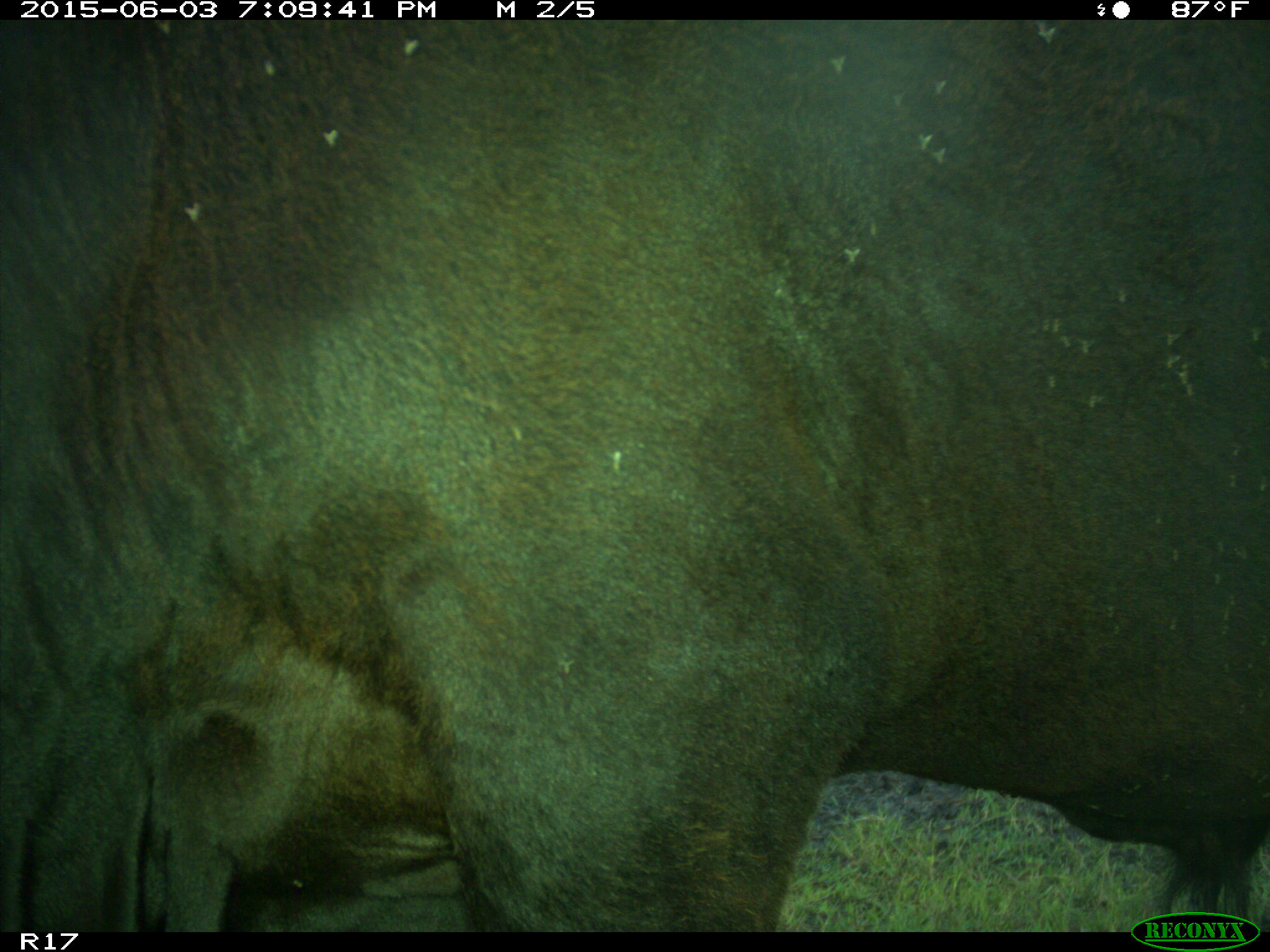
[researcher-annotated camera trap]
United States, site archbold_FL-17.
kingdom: Animalia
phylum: Chordata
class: Mammalia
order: Artiodactyla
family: Bovidae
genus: Bos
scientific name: Bos taurus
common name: domestic cow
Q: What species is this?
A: Bos taurus (domestic cow).